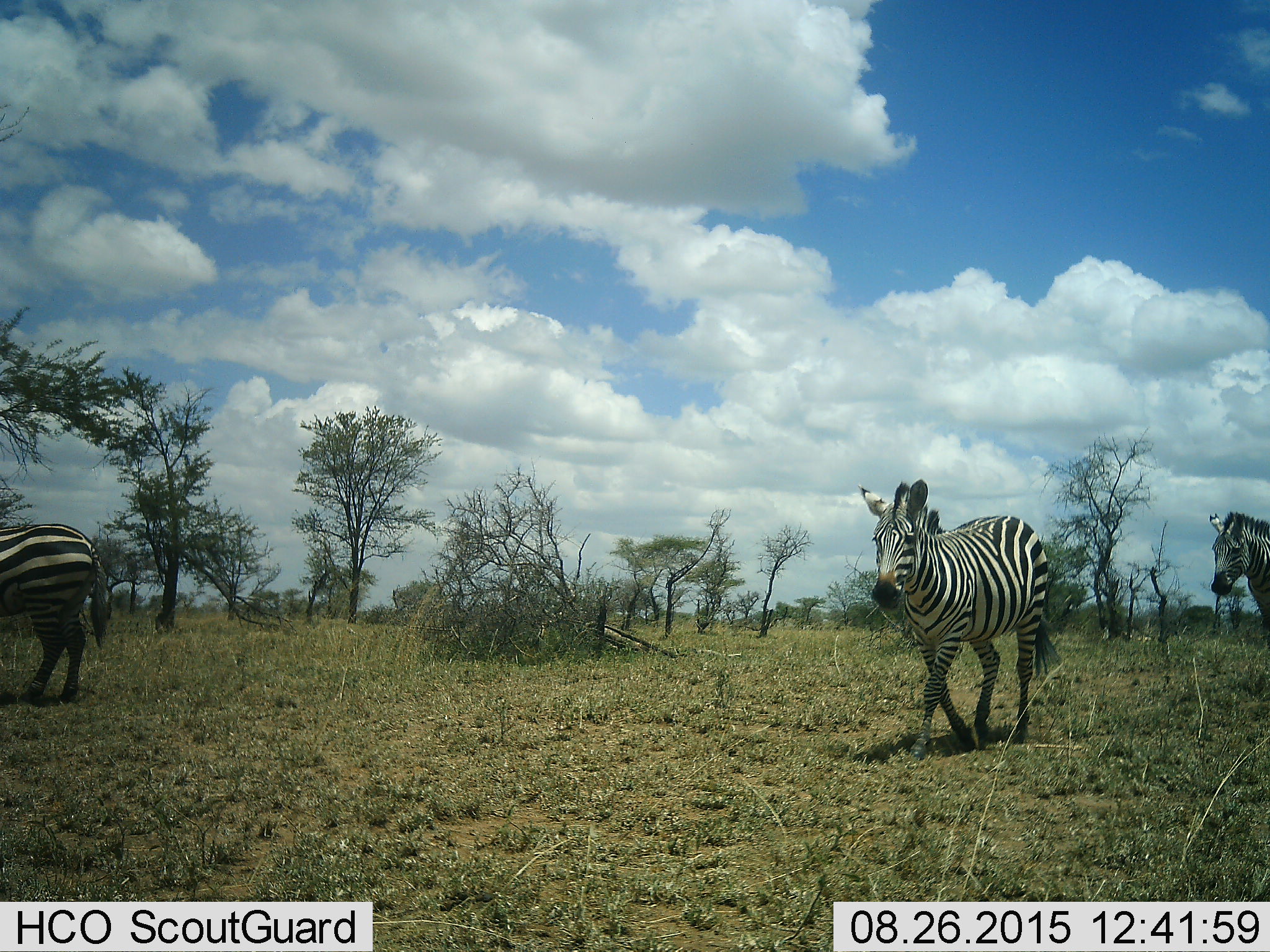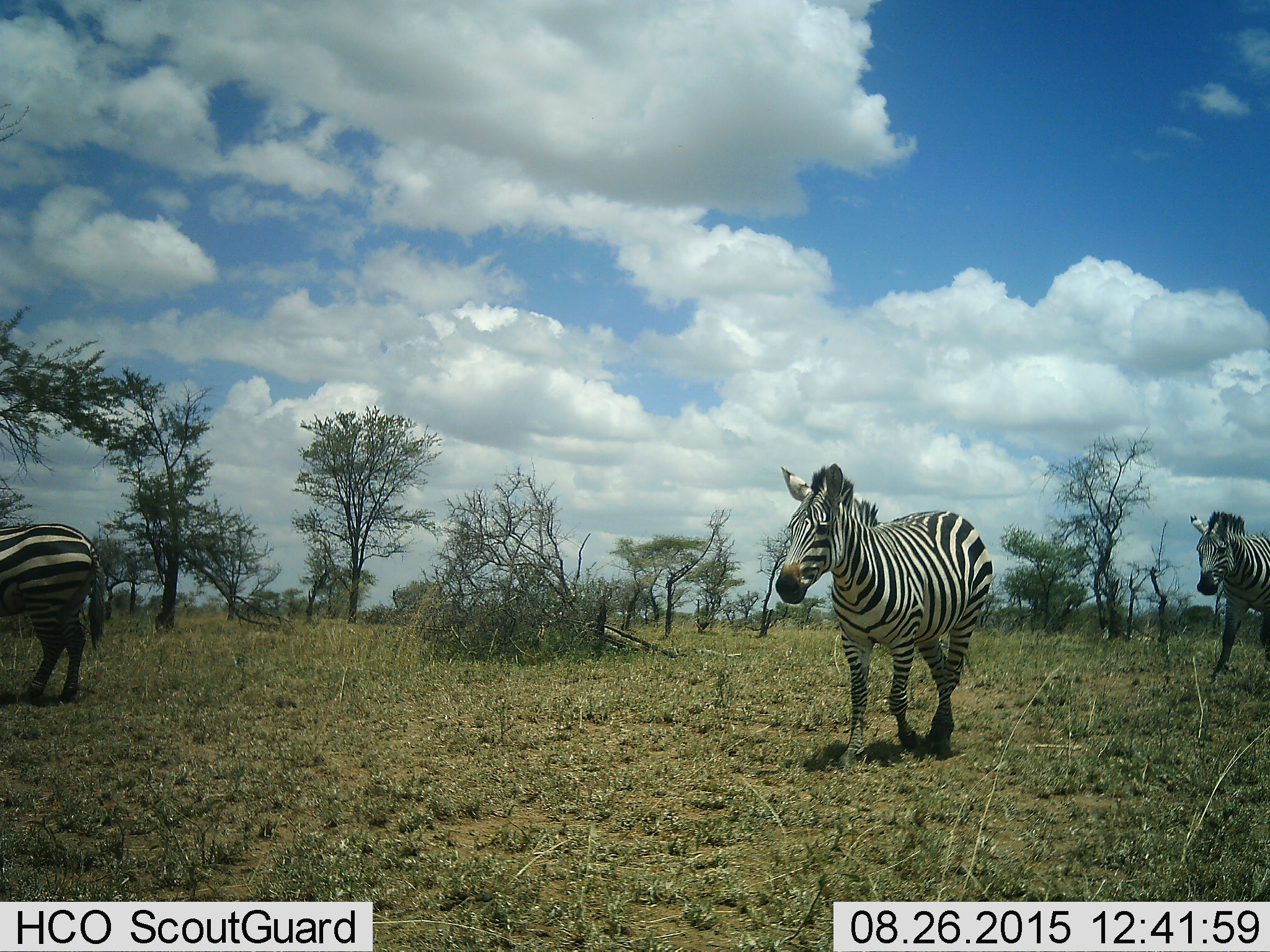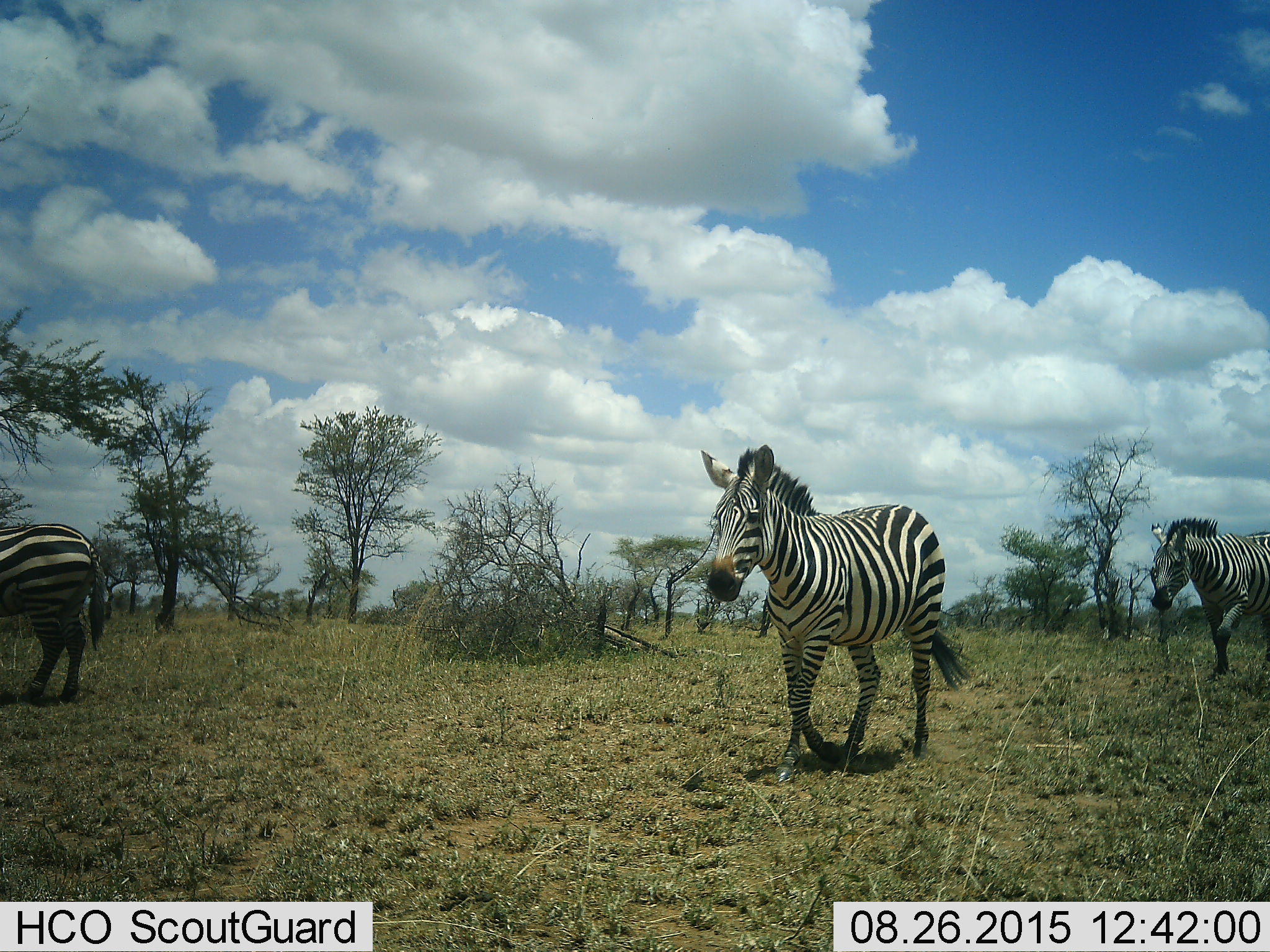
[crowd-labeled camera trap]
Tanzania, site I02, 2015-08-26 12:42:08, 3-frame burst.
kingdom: Animalia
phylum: Chordata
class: Mammalia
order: Perissodactyla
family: Equidae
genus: Equus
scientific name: Equus quagga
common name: plains zebra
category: zebra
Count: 3.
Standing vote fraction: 40%.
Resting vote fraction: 0%.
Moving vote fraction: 100%.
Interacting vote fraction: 0%.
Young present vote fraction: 0%.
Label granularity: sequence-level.